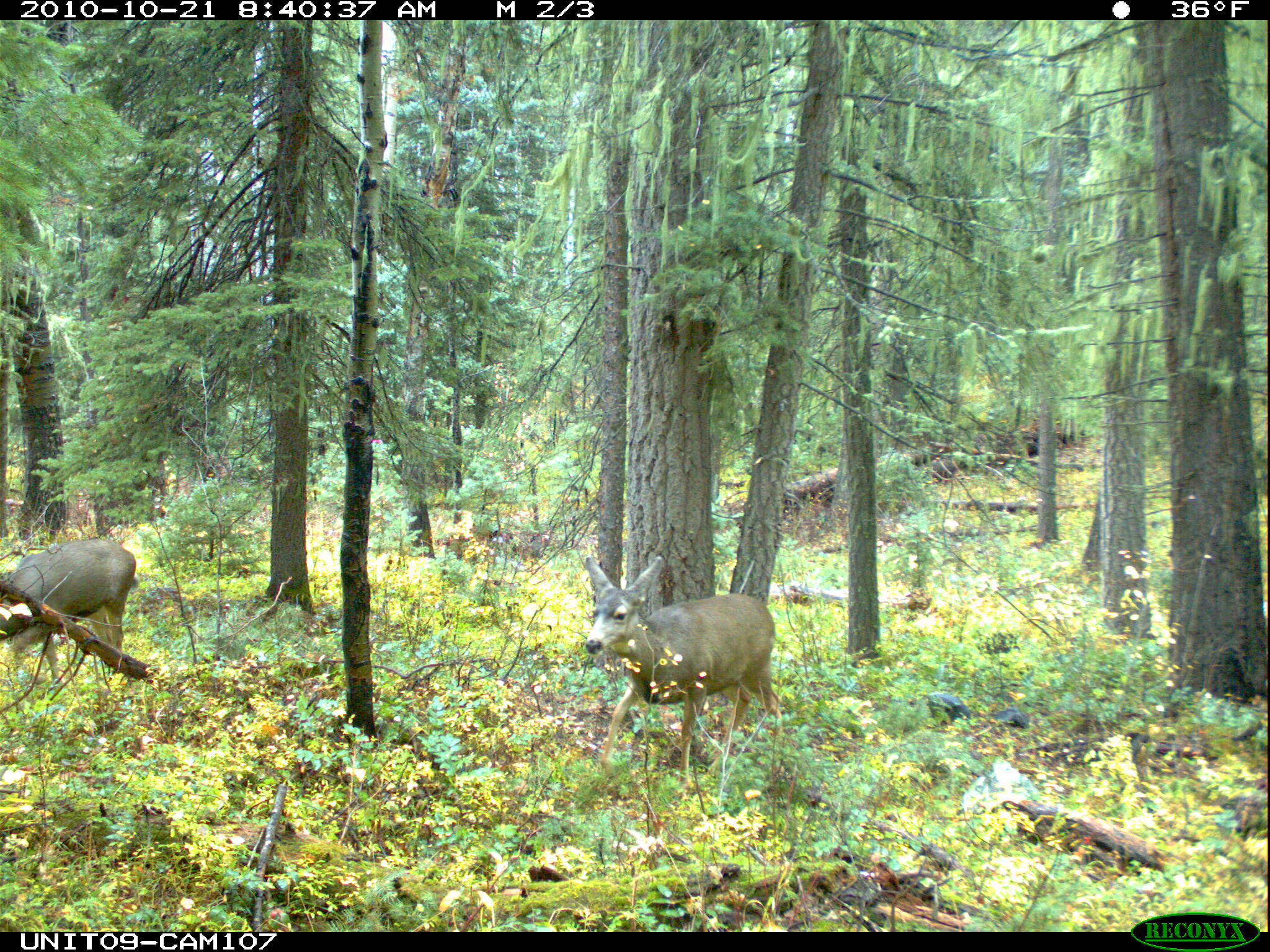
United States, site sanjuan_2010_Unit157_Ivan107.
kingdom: Animalia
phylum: Chordata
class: Mammalia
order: Artiodactyla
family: Cervidae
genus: Odocoileus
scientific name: Odocoileus hemionus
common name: mule deer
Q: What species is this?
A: Odocoileus hemionus (mule deer).